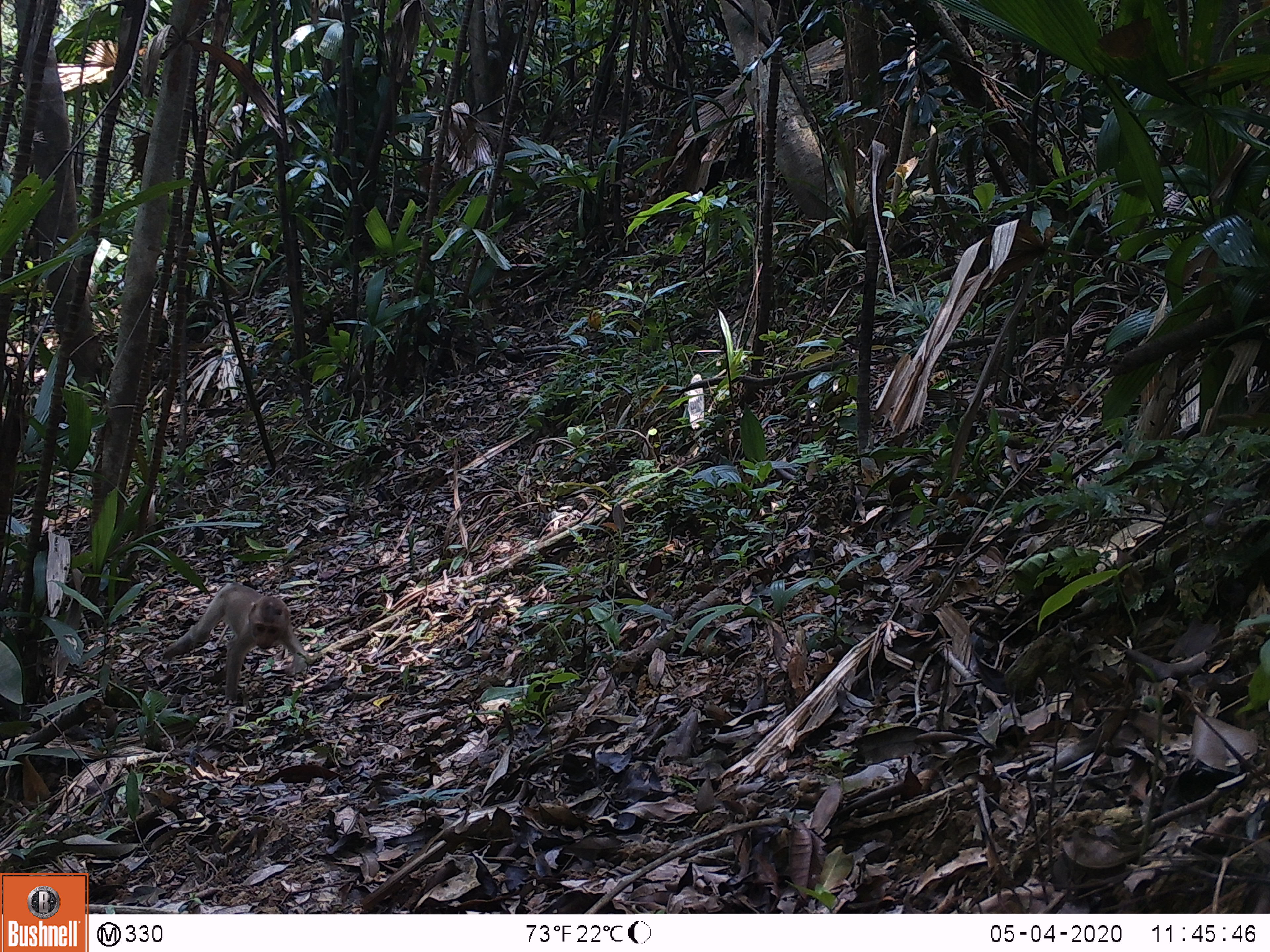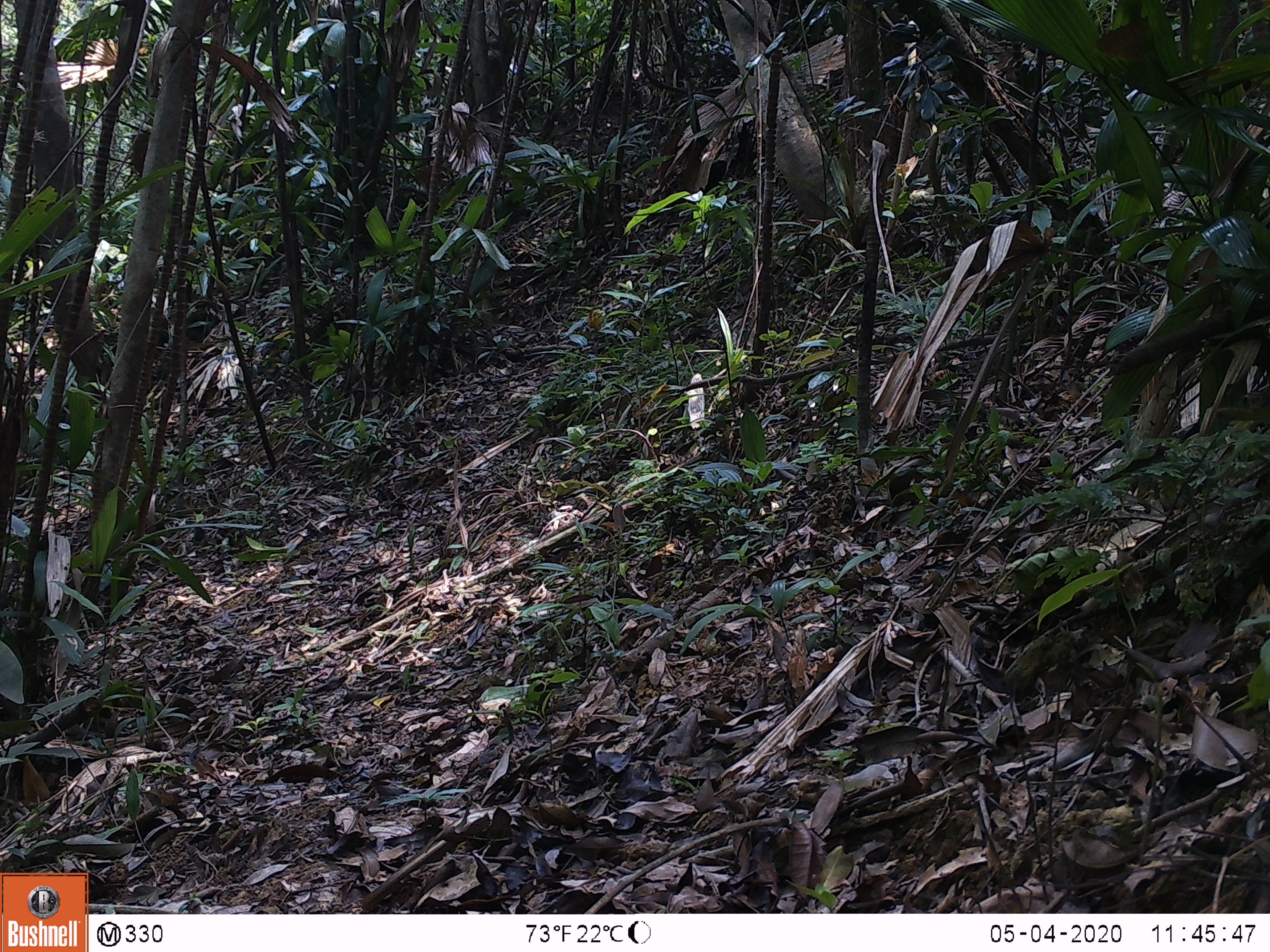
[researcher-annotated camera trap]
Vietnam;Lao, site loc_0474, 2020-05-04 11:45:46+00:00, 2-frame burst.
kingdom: Animalia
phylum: Chordata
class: Mammalia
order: Primates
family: Cercopithecidae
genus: Macaca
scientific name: Macaca nemestrina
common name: pig-tailed macaque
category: pig tailed macaque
Pig tailed macaque (pig-tailed macaque) (Macaca nemestrina). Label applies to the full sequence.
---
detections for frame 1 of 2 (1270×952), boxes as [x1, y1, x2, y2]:
pig tailed macaque: [160, 581, 310, 702]